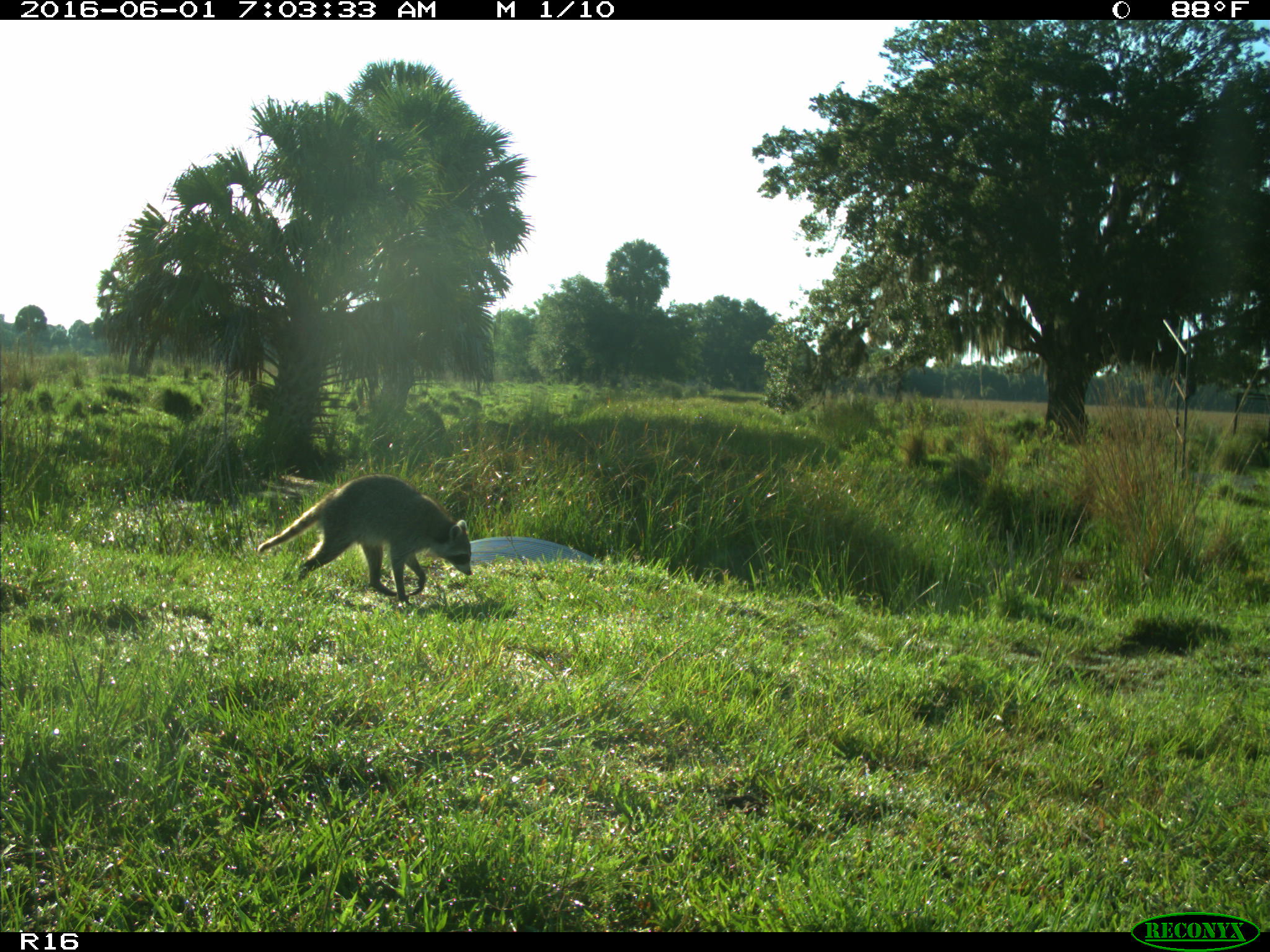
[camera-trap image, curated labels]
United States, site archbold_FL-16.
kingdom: Animalia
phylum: Chordata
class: Mammalia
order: Carnivora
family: Procyonidae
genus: Procyon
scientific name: Procyon lotor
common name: common raccoon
Procyon lotor (common raccoon).